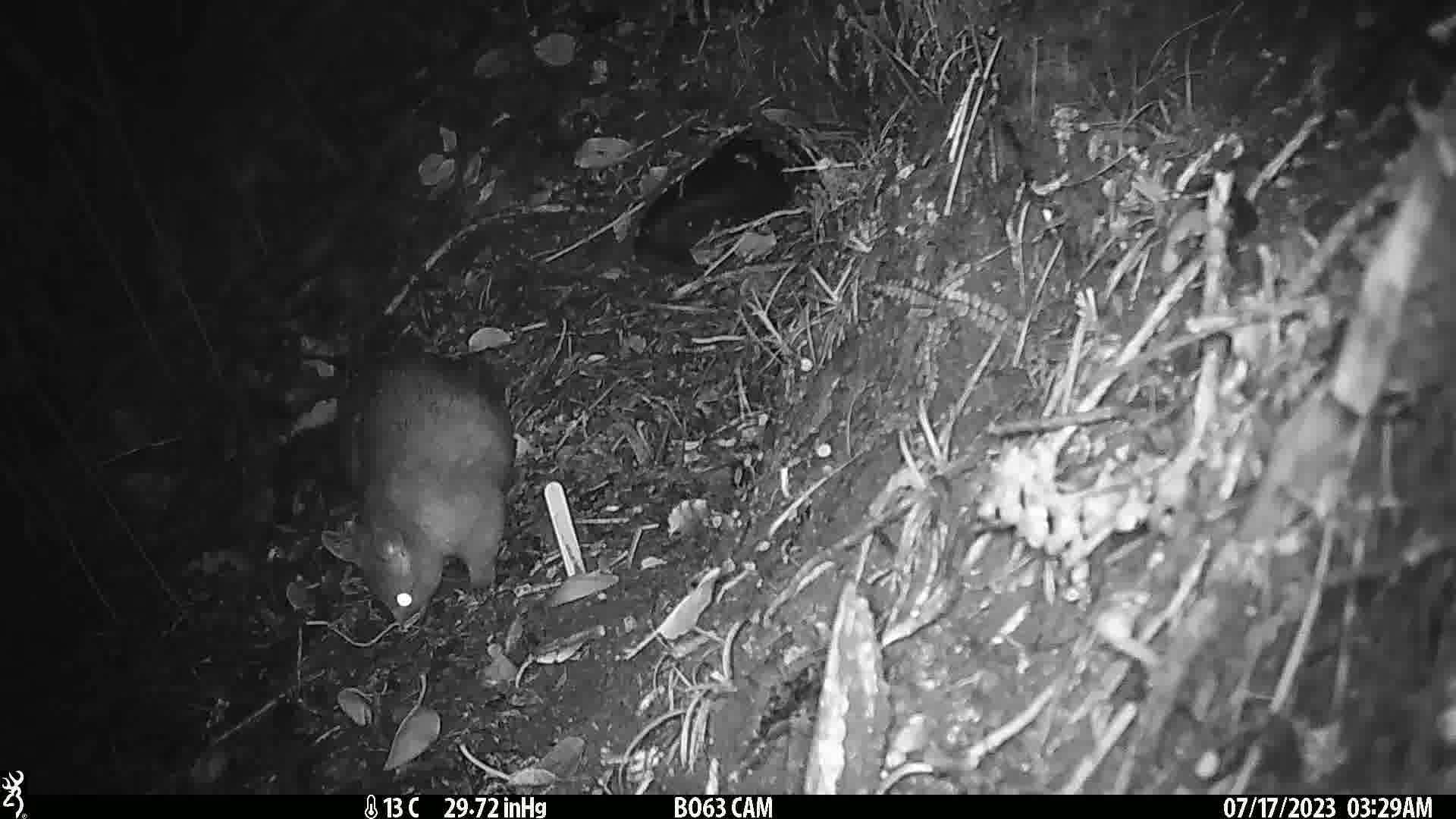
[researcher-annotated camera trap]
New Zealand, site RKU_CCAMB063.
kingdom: Animalia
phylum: Chordata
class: Mammalia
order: Diprotodontia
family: Phalangeridae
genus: Trichosurus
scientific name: Trichosurus vulpecula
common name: common brushtail possum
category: possum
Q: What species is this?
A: Possum (common brushtail possum) (Trichosurus vulpecula).